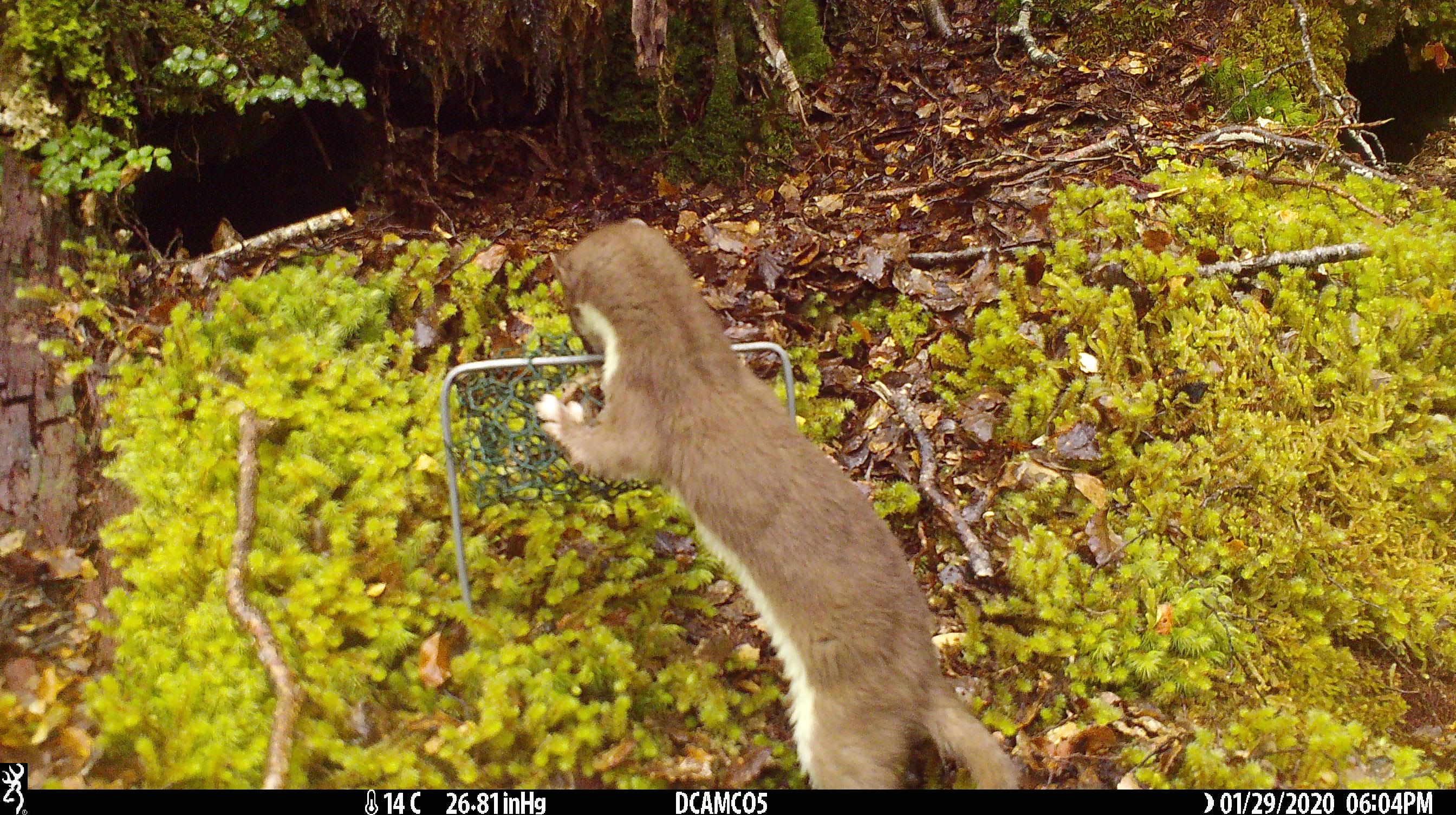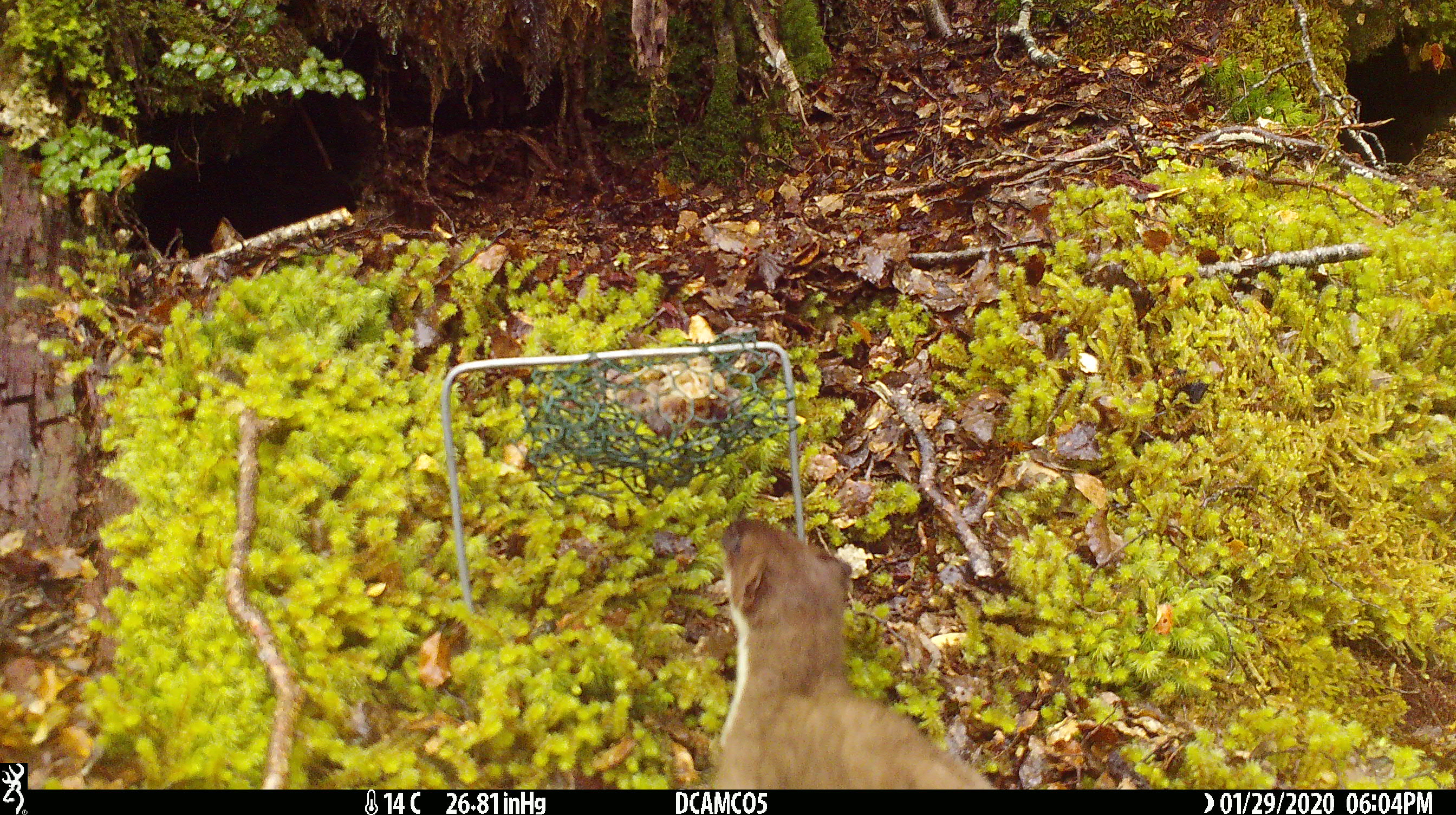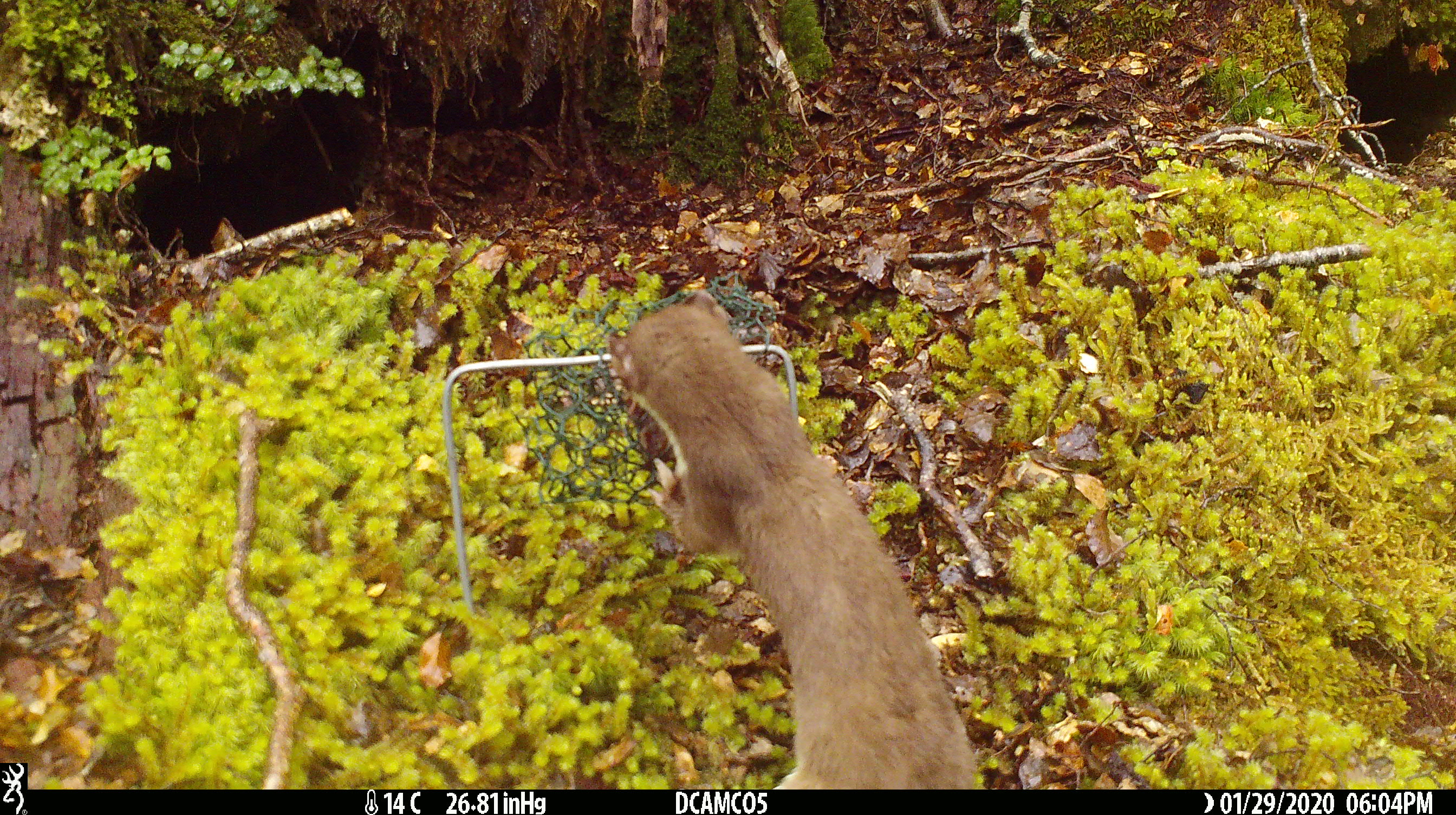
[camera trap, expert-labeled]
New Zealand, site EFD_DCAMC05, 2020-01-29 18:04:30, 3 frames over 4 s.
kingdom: Animalia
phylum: Chordata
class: Mammalia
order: Carnivora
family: Mustelidae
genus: Mustela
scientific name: Mustela erminea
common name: stoat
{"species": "stoat (Mustela erminea)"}